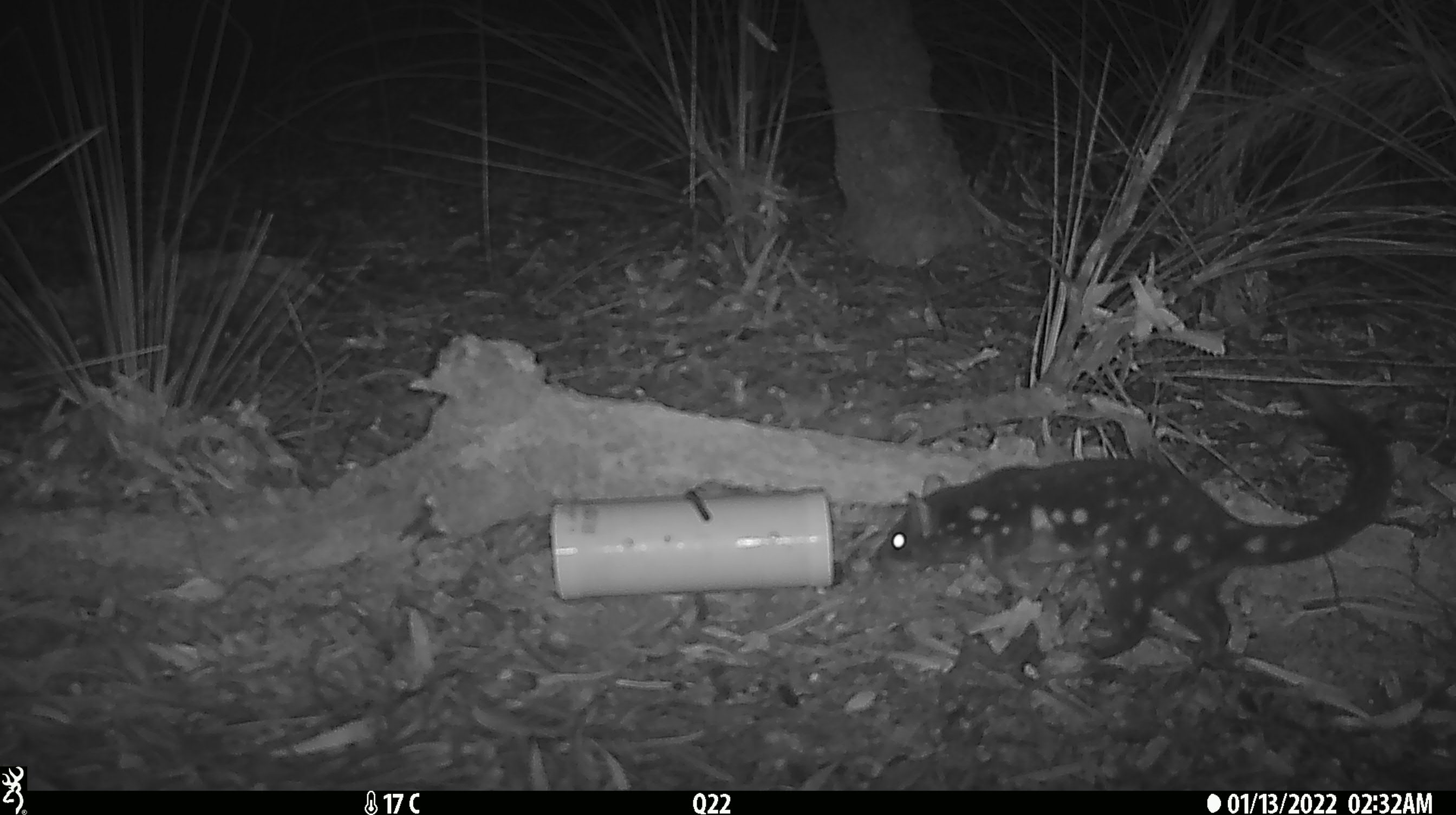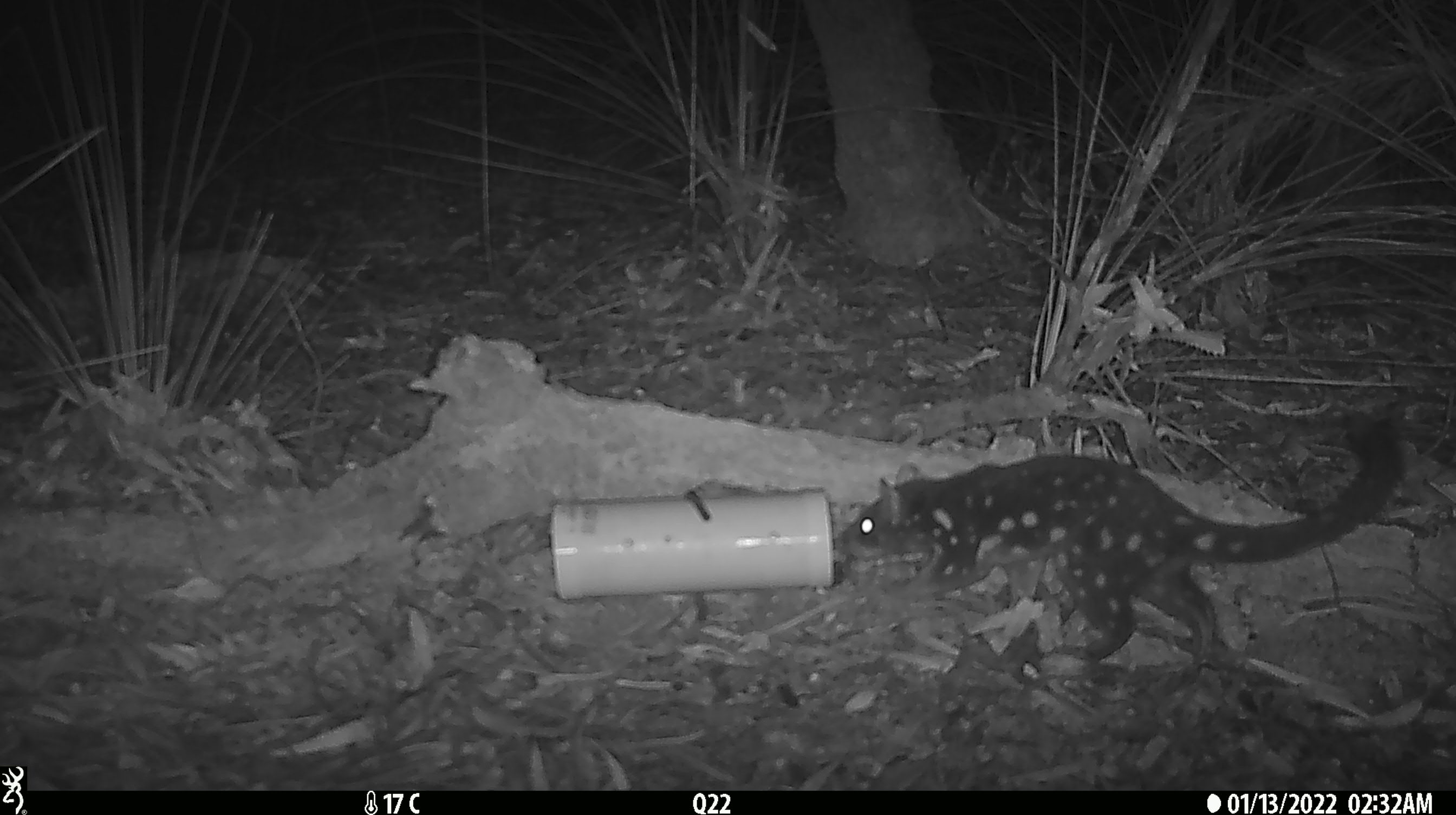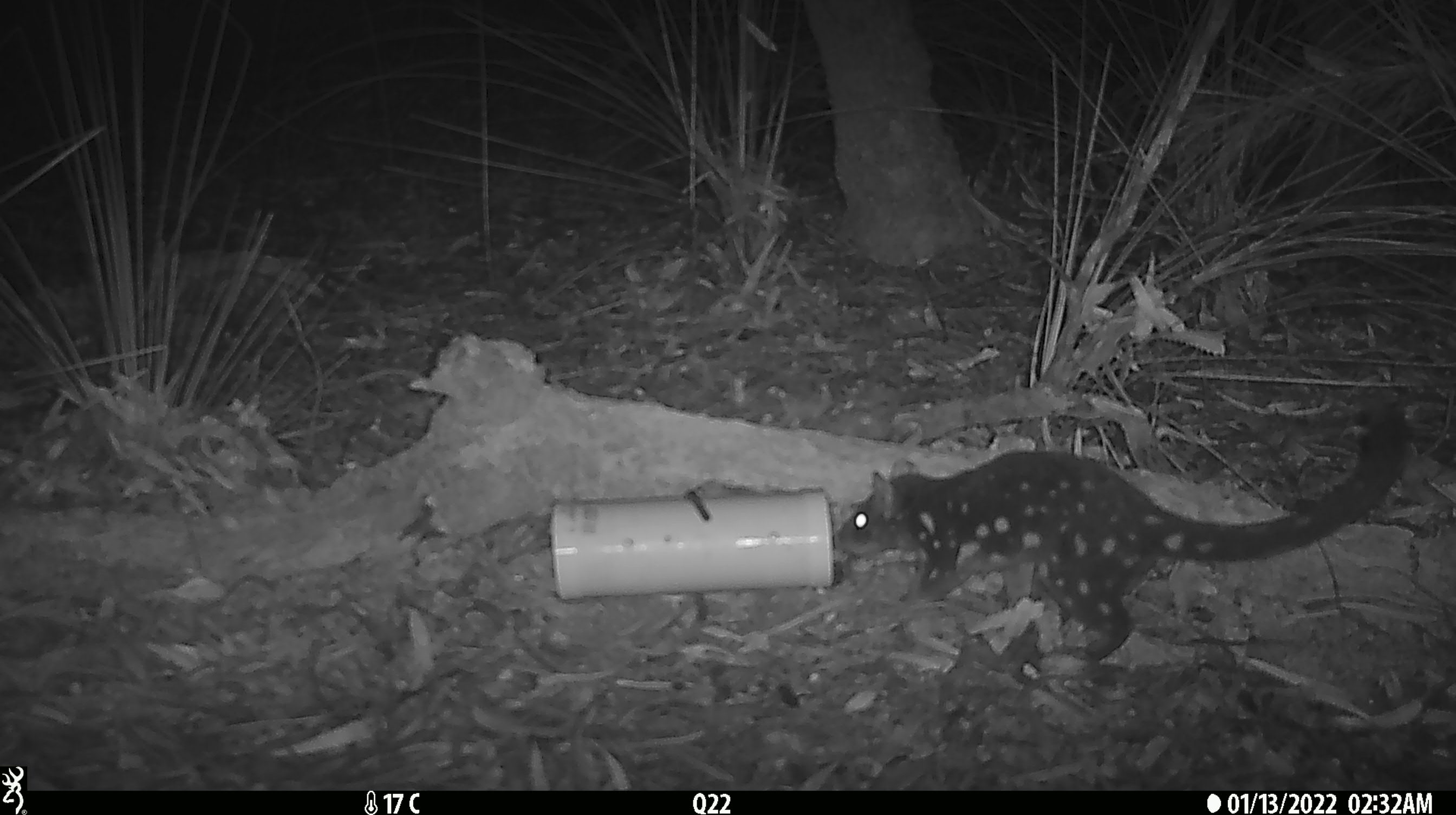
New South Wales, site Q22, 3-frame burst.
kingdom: Animalia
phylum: Chordata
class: Mammalia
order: Dasyuromorphia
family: Dasyuridae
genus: Dasyurus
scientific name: Dasyurus maculatus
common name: spotted-tailed quoll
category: quoll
Quoll (spotted-tailed quoll) (Dasyurus maculatus).